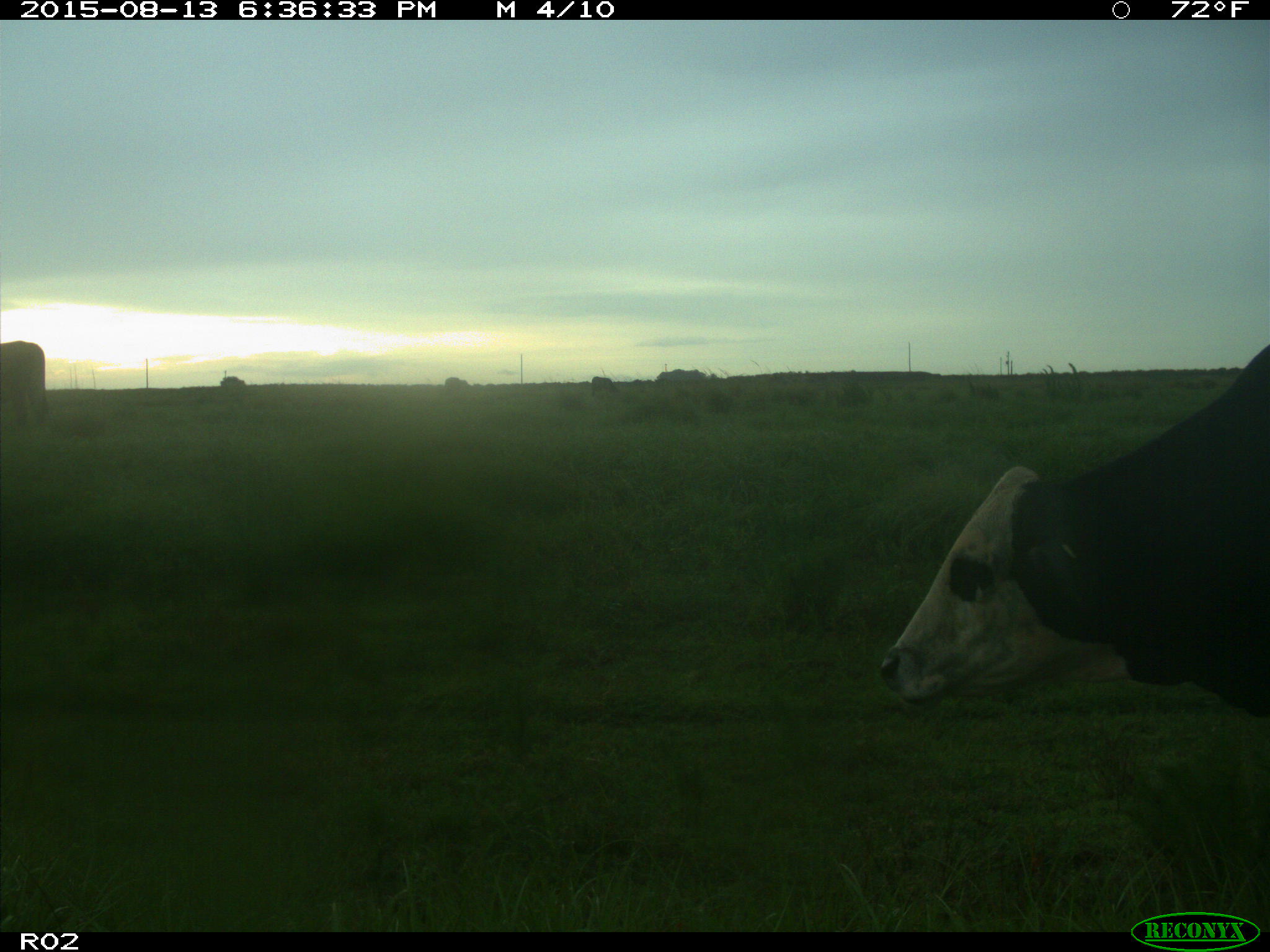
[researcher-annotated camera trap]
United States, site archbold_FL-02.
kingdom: Animalia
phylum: Chordata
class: Mammalia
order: Artiodactyla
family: Bovidae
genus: Bos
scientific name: Bos taurus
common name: domestic cow